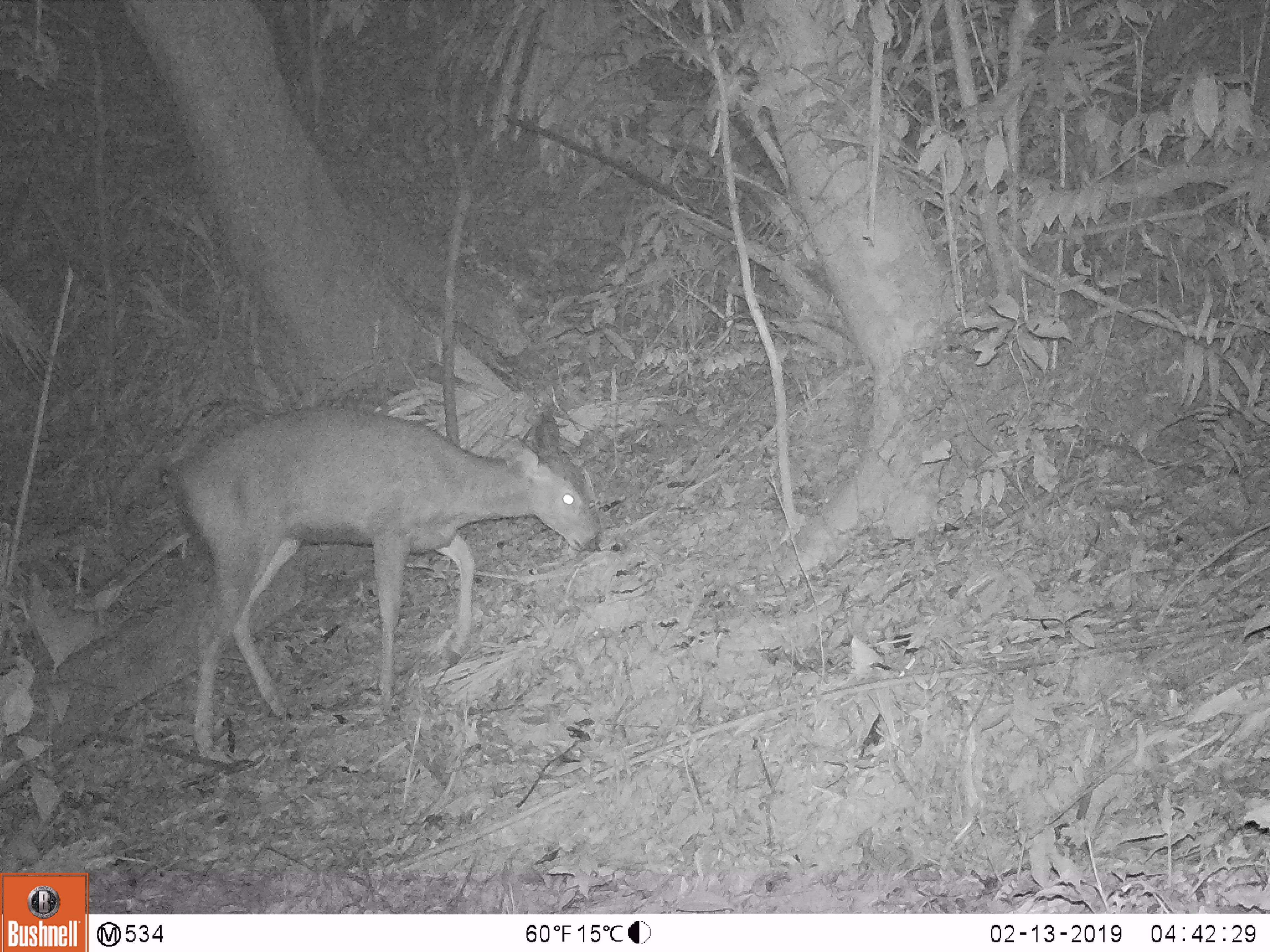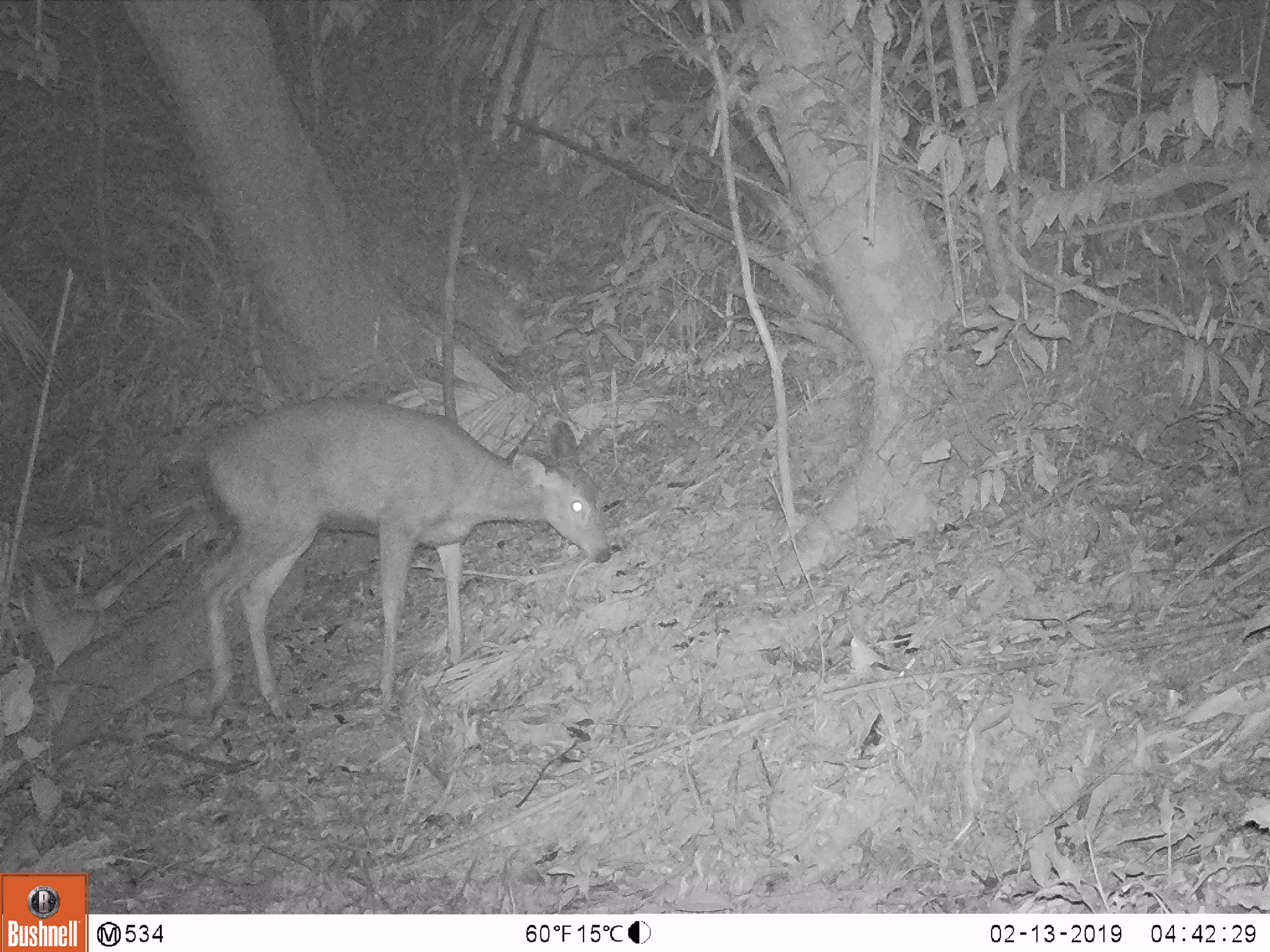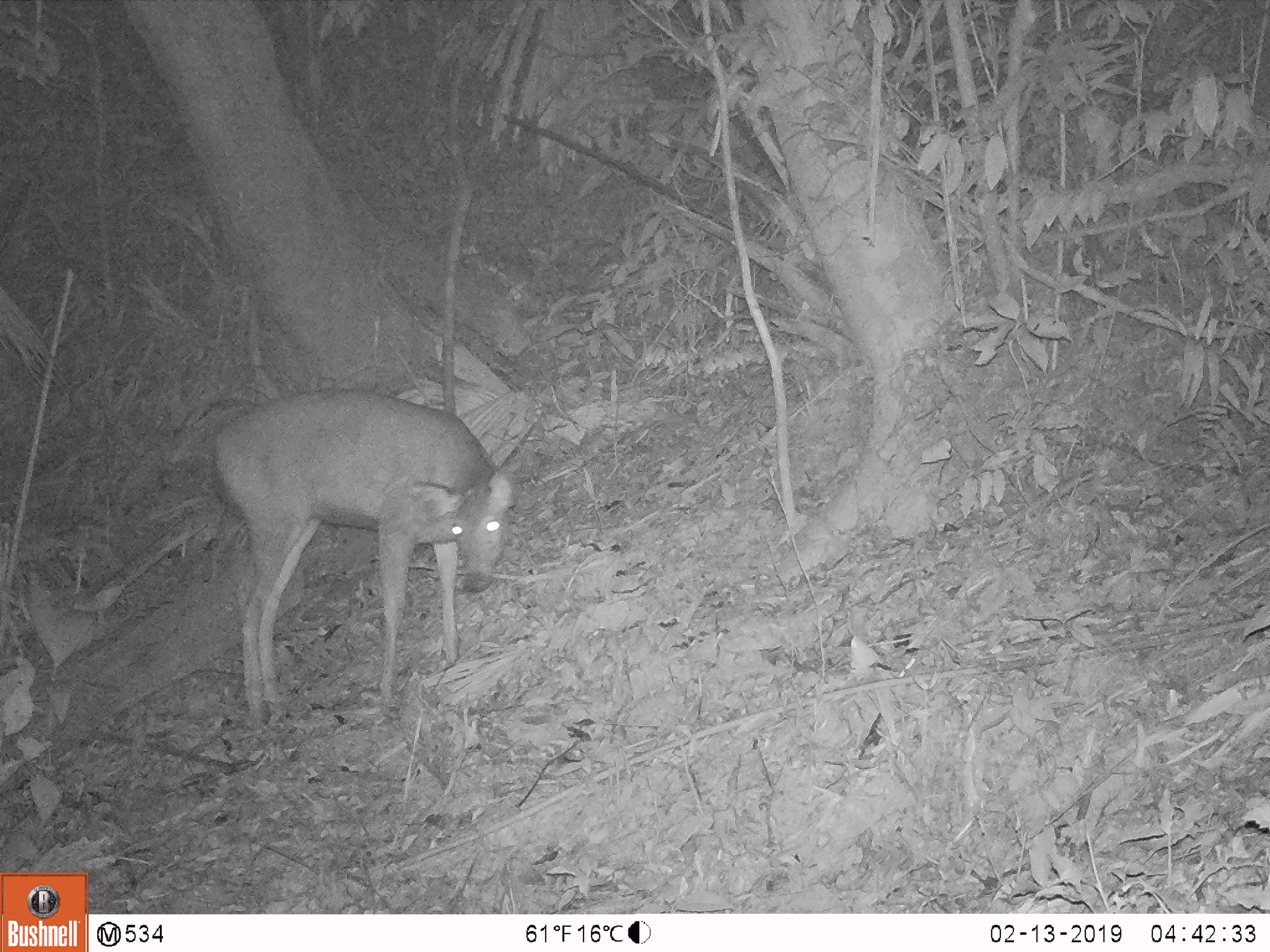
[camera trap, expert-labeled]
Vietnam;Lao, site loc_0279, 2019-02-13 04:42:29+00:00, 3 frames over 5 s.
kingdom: Animalia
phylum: Chordata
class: Mammalia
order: Artiodactyla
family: Cervidae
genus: Rusa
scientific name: Rusa unicolor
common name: sambar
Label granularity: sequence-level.